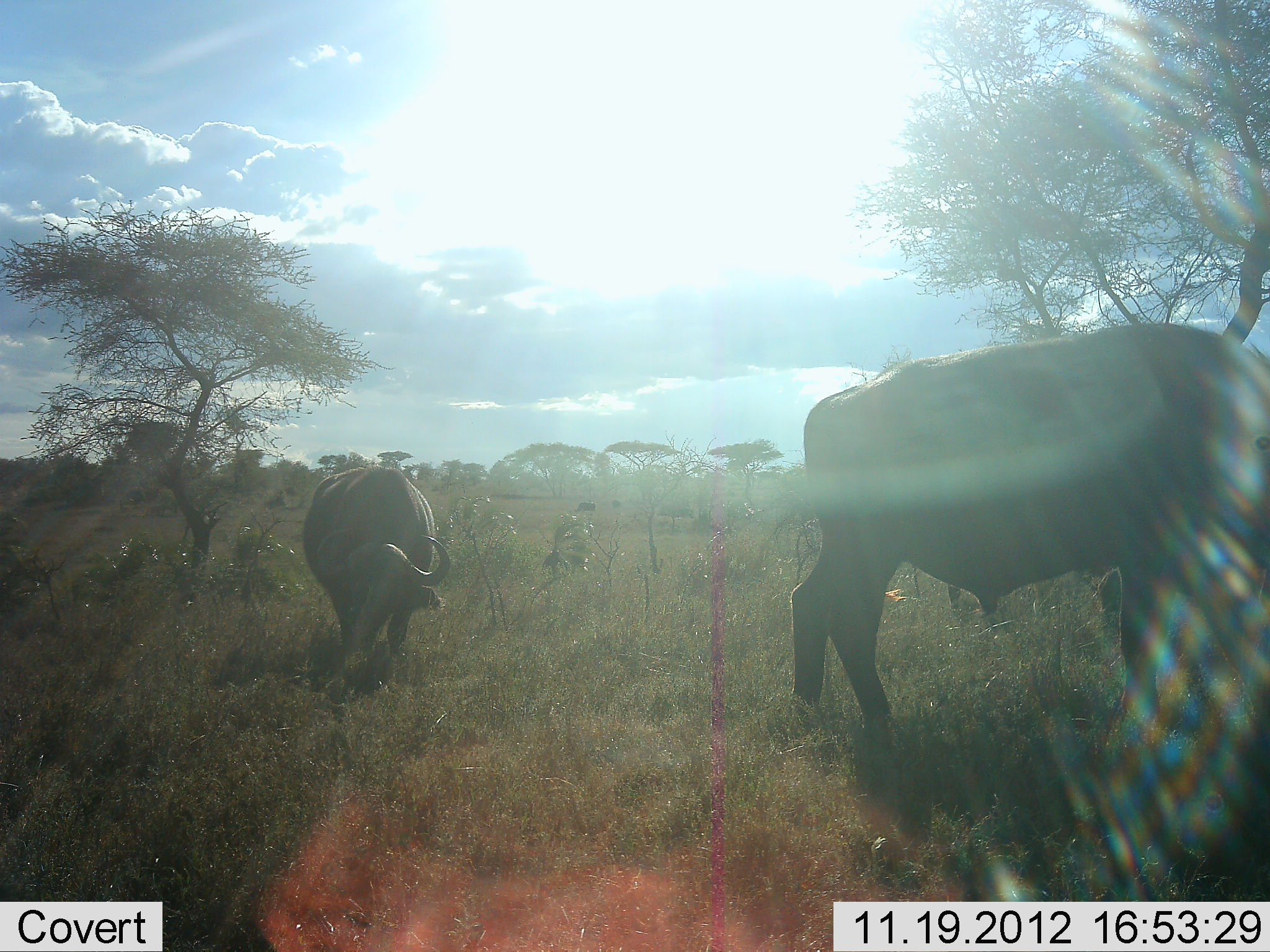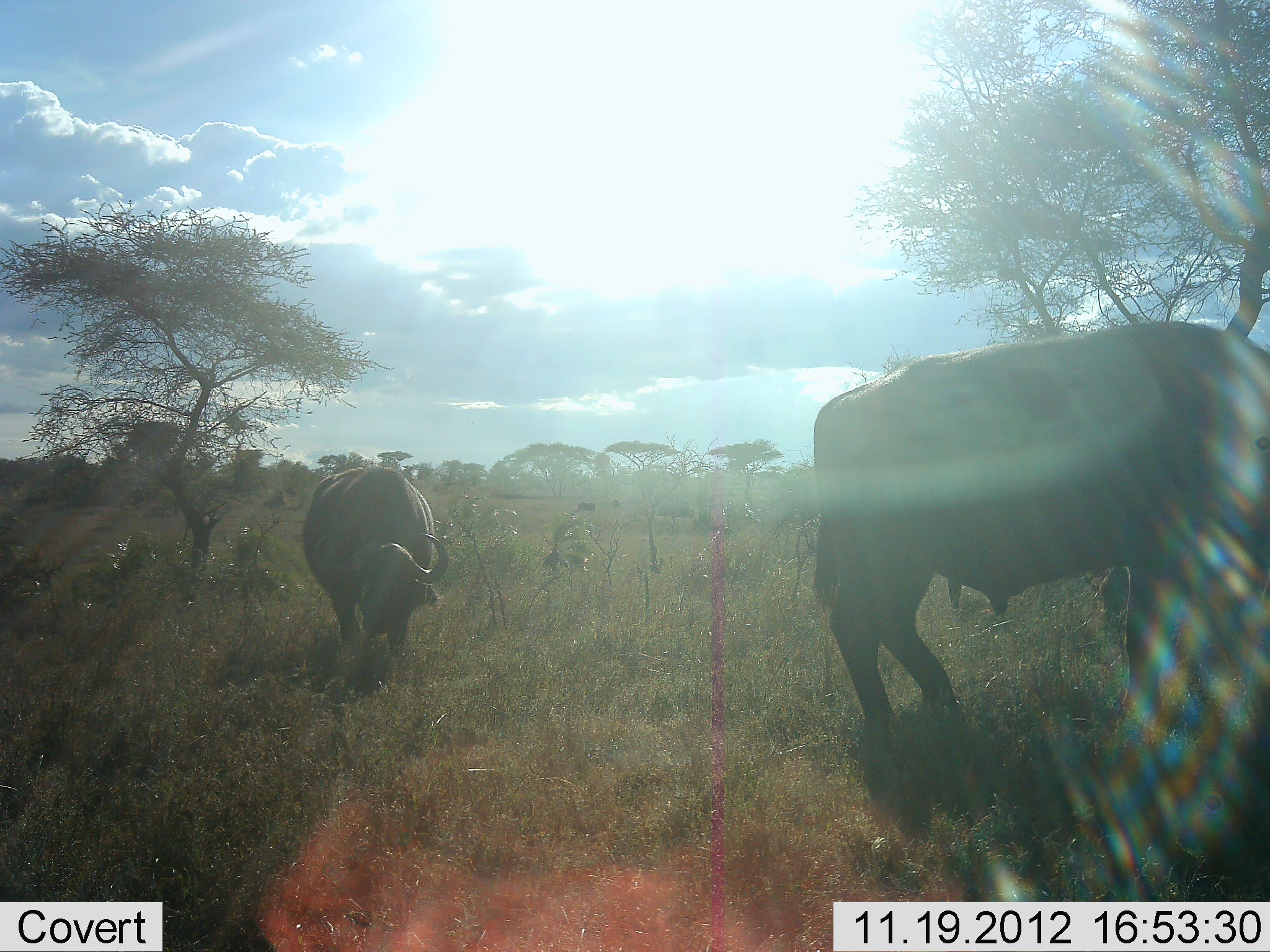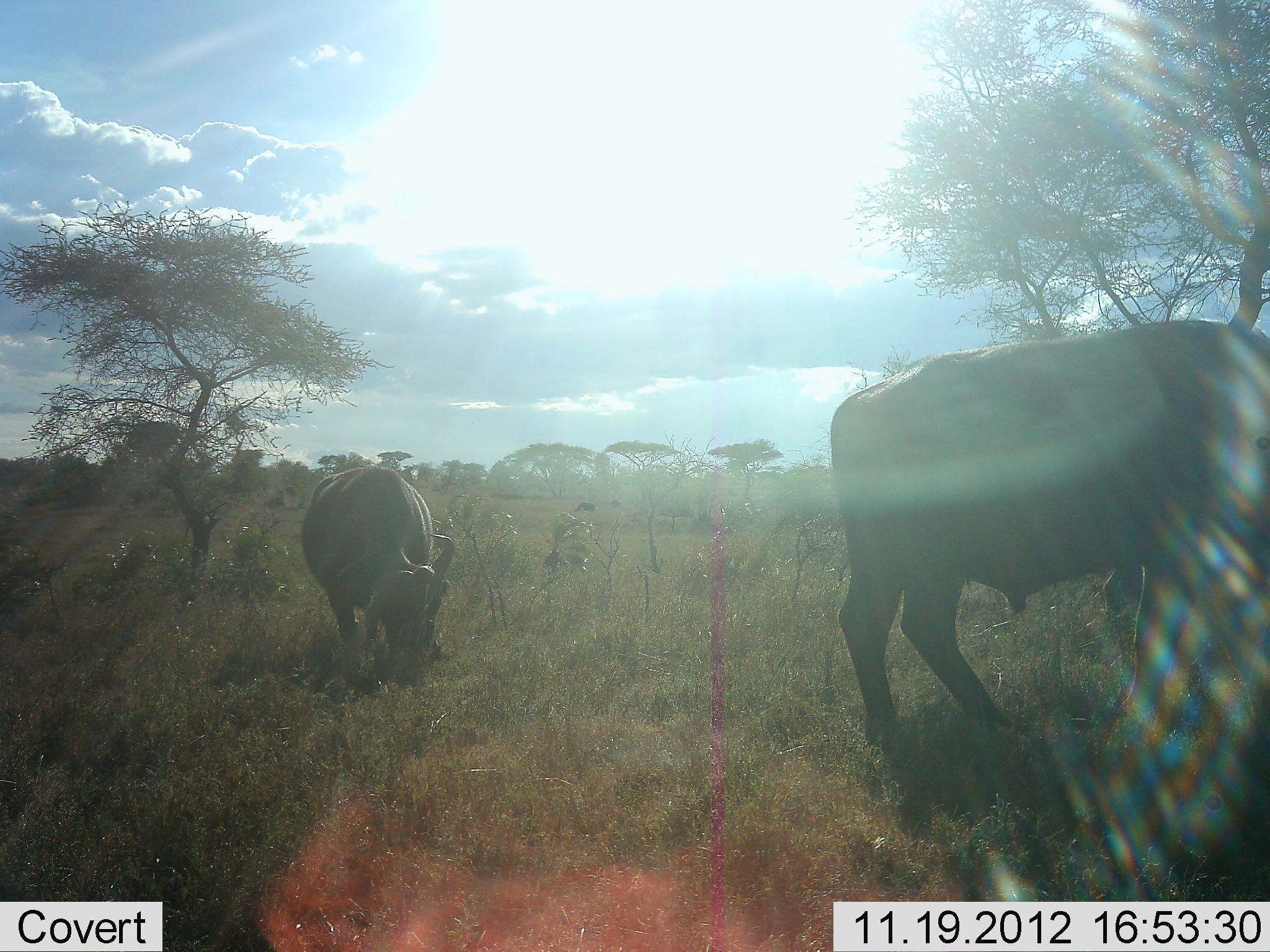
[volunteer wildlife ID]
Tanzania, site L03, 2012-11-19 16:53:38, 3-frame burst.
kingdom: Animalia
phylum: Chordata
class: Mammalia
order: Artiodactyla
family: Bovidae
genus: Syncerus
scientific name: Syncerus caffer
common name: cape buffalo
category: buffalo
Buffalo (cape buffalo) (Syncerus caffer), count 2. Behavior (volunteer vote fractions): standing 36%, resting 0%, moving 18%, interacting 0%. Young present (vote fraction): 0%. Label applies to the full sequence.